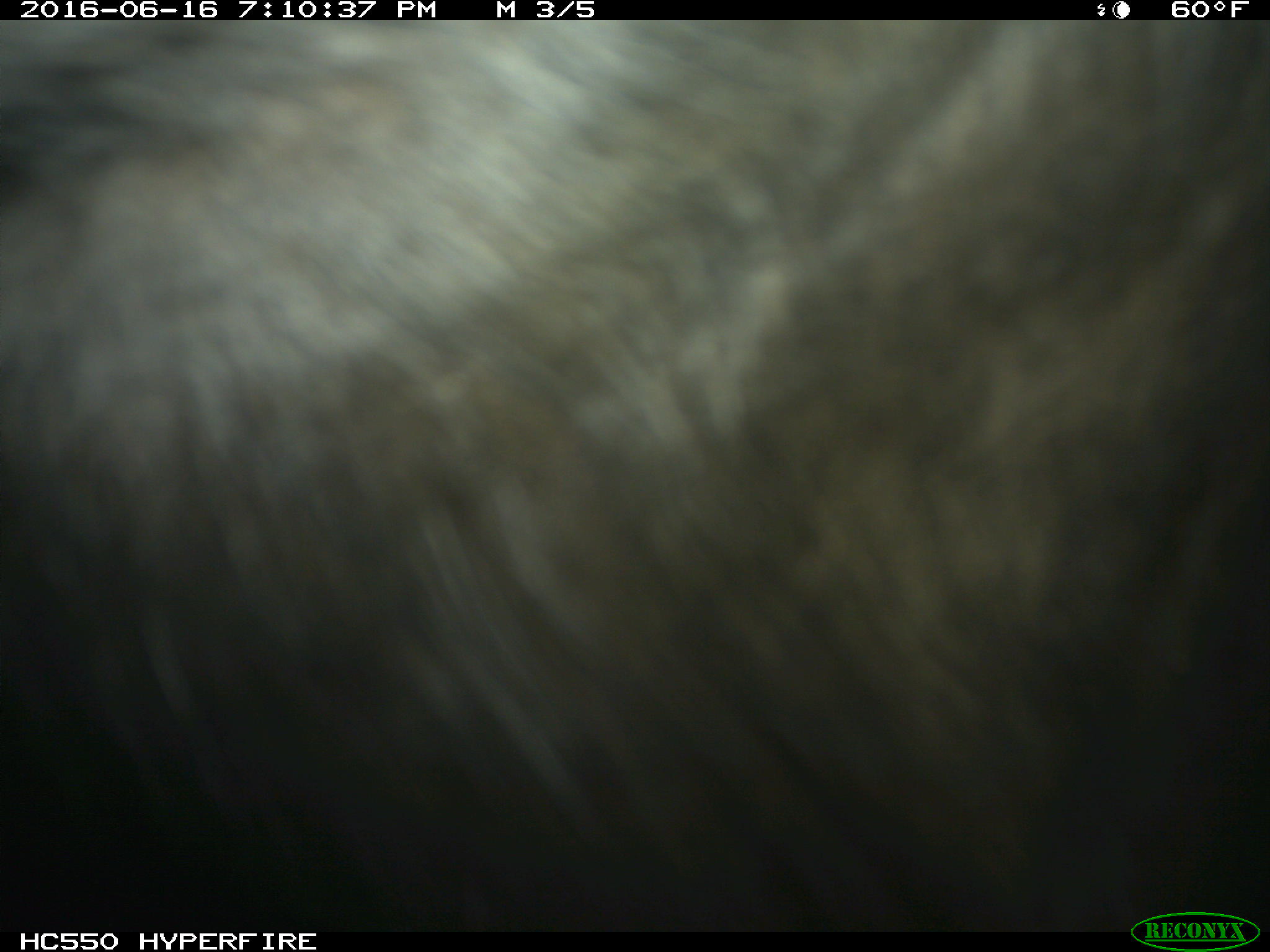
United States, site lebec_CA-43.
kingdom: Animalia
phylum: Chordata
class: Mammalia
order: Artiodactyla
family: Bovidae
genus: Bos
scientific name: Bos taurus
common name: domestic cow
Bos taurus (domestic cow).